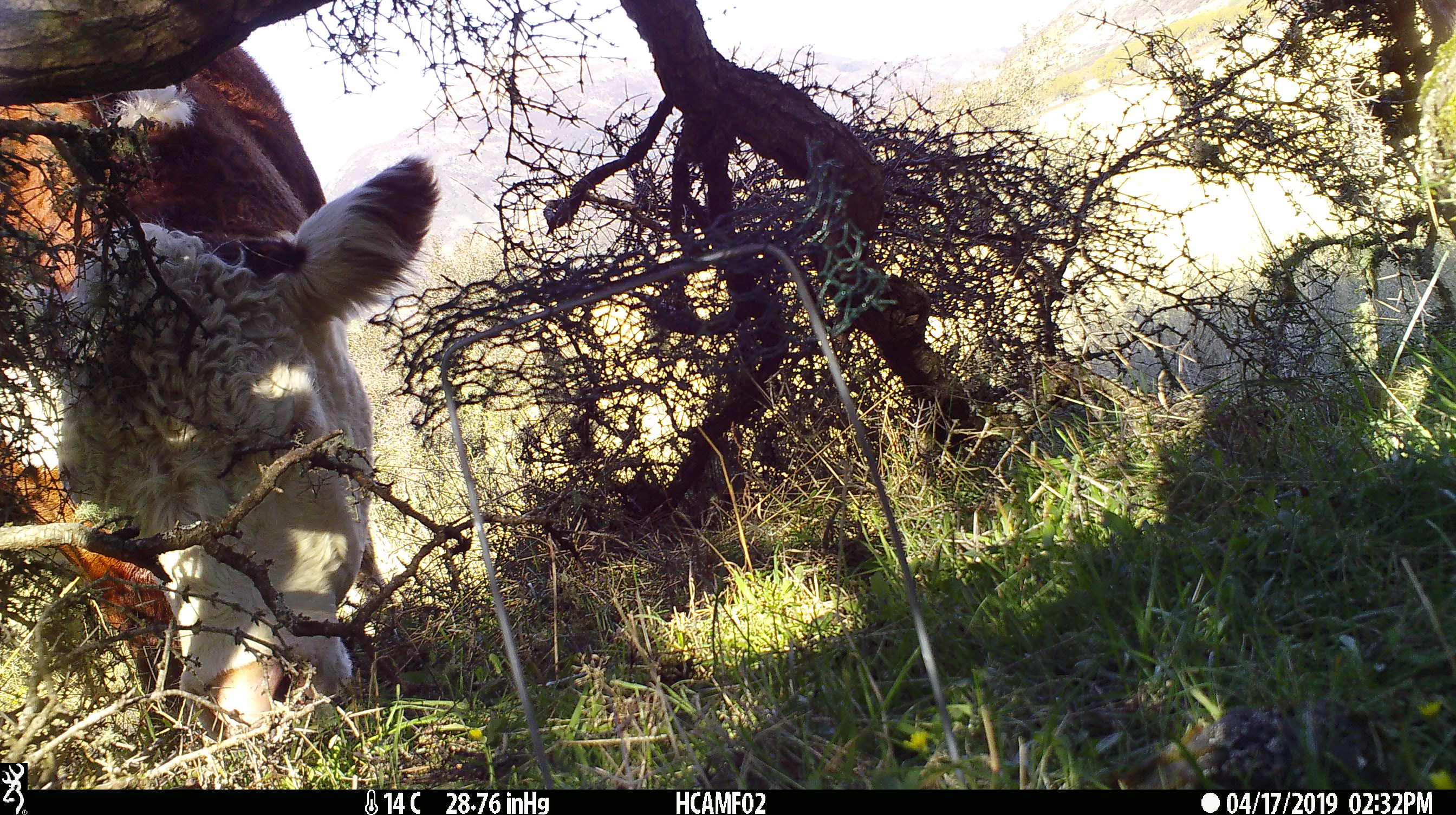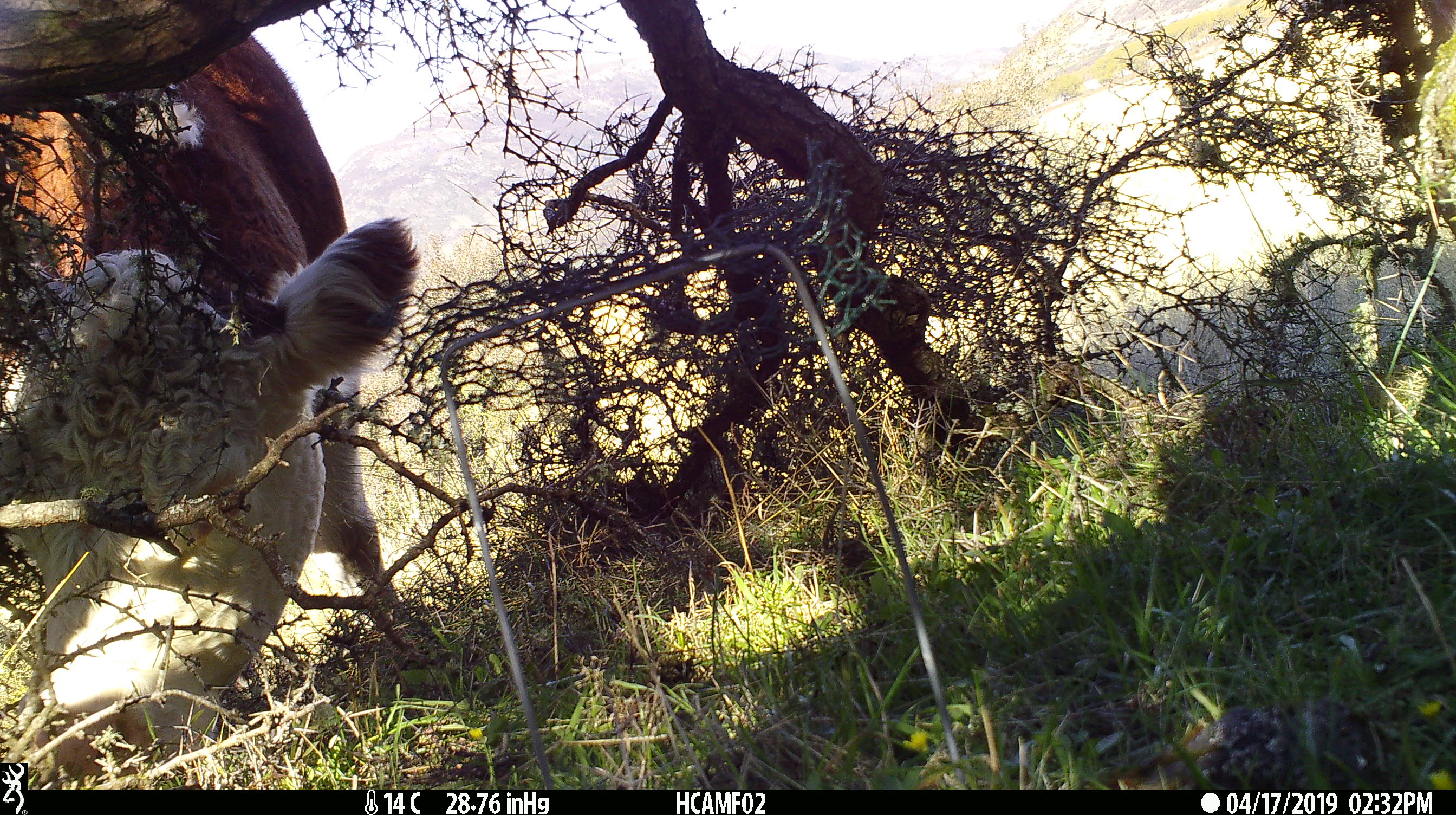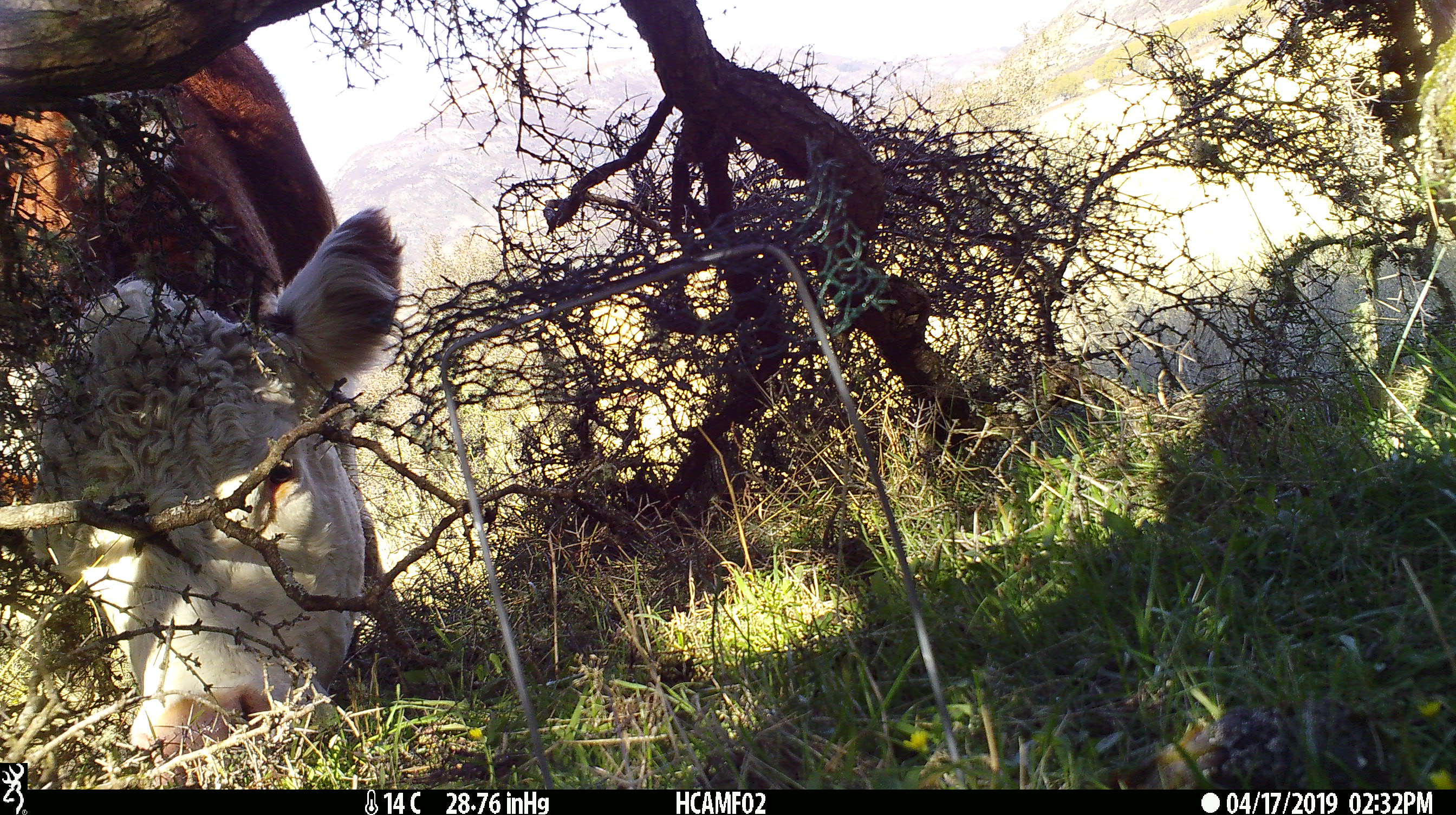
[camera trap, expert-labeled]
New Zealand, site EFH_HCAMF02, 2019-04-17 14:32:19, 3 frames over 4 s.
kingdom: Animalia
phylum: Chordata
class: Mammalia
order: Artiodactyla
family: Bovidae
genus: Bos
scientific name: Bos taurus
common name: domestic cow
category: cow